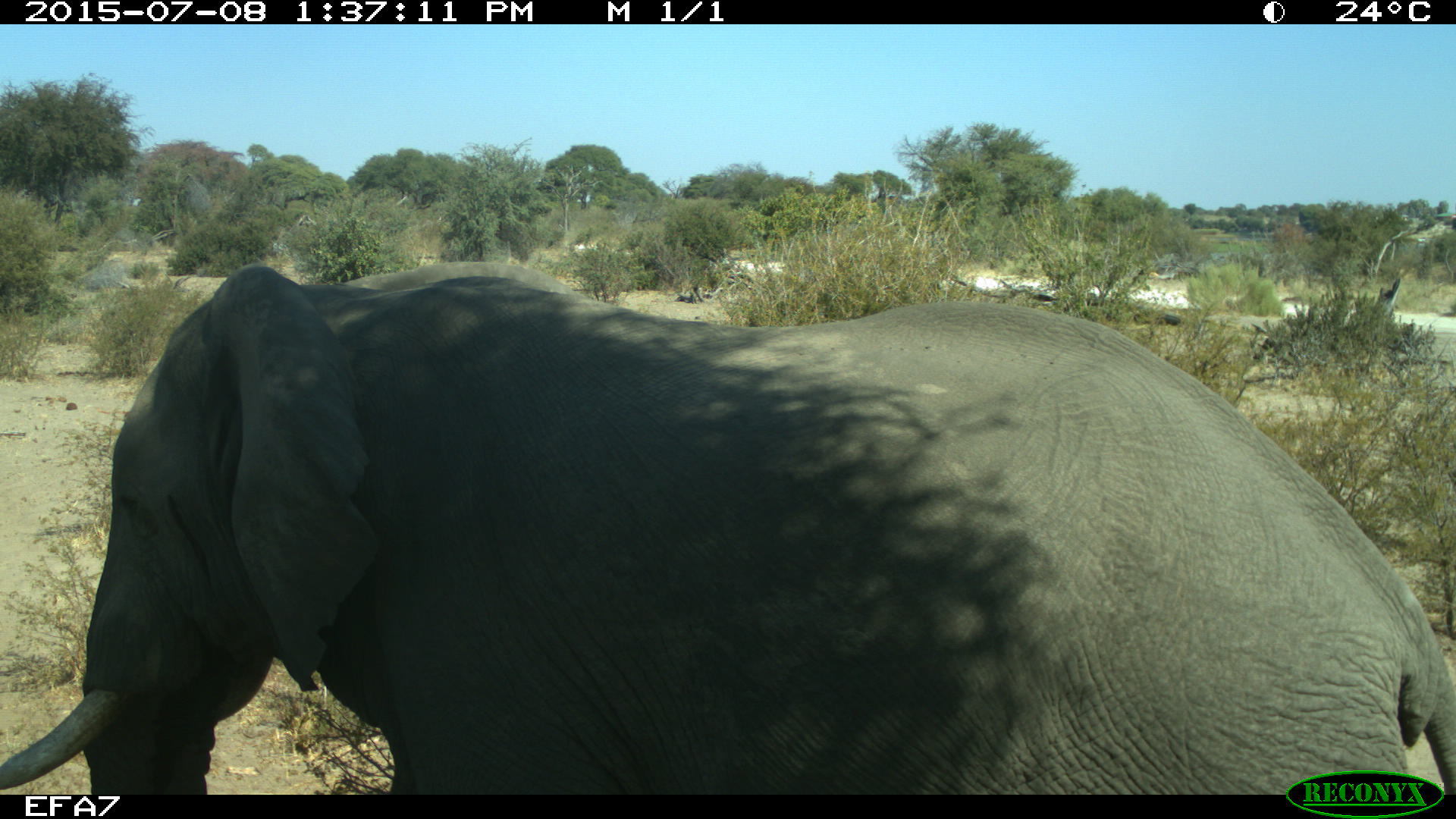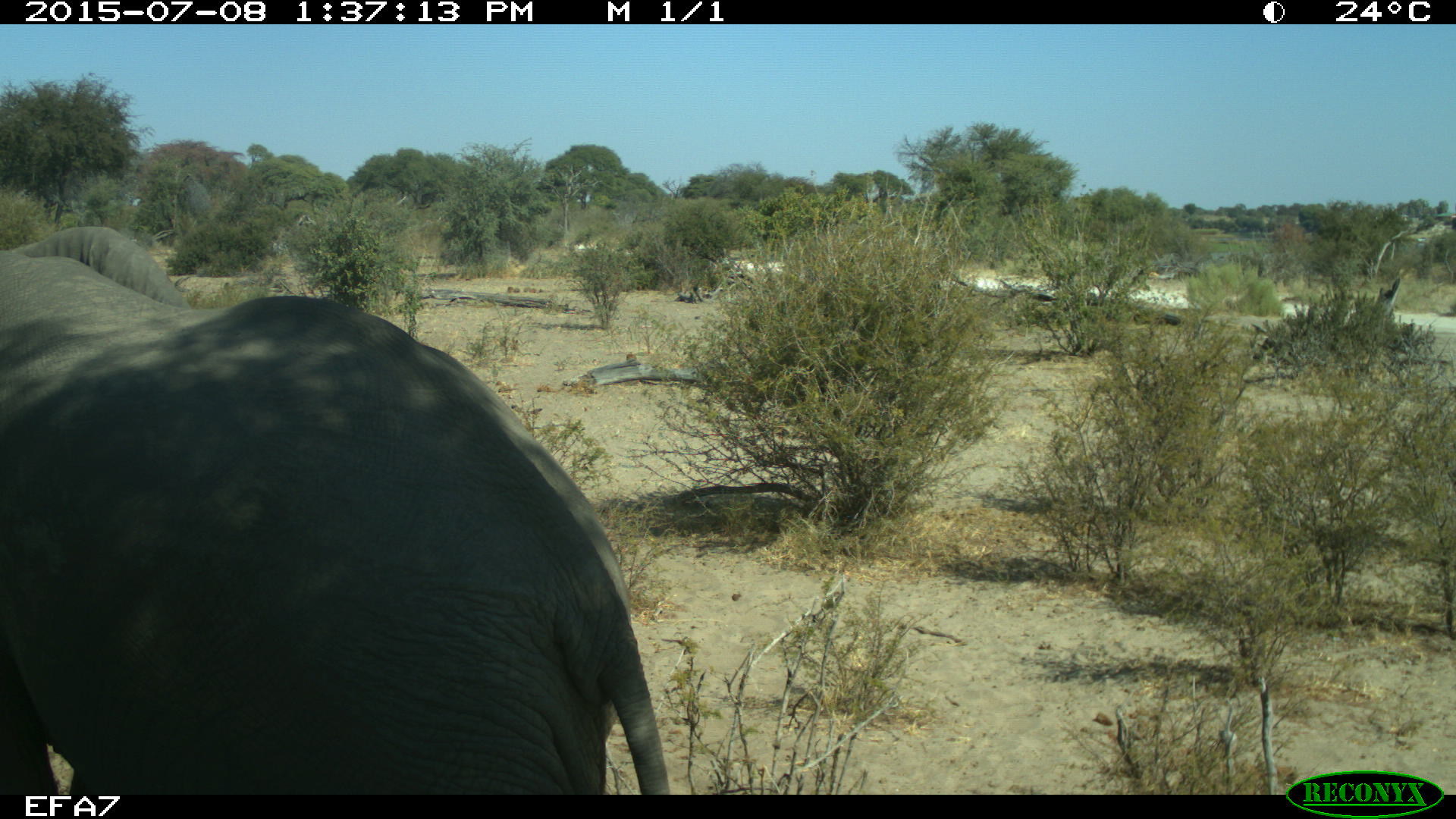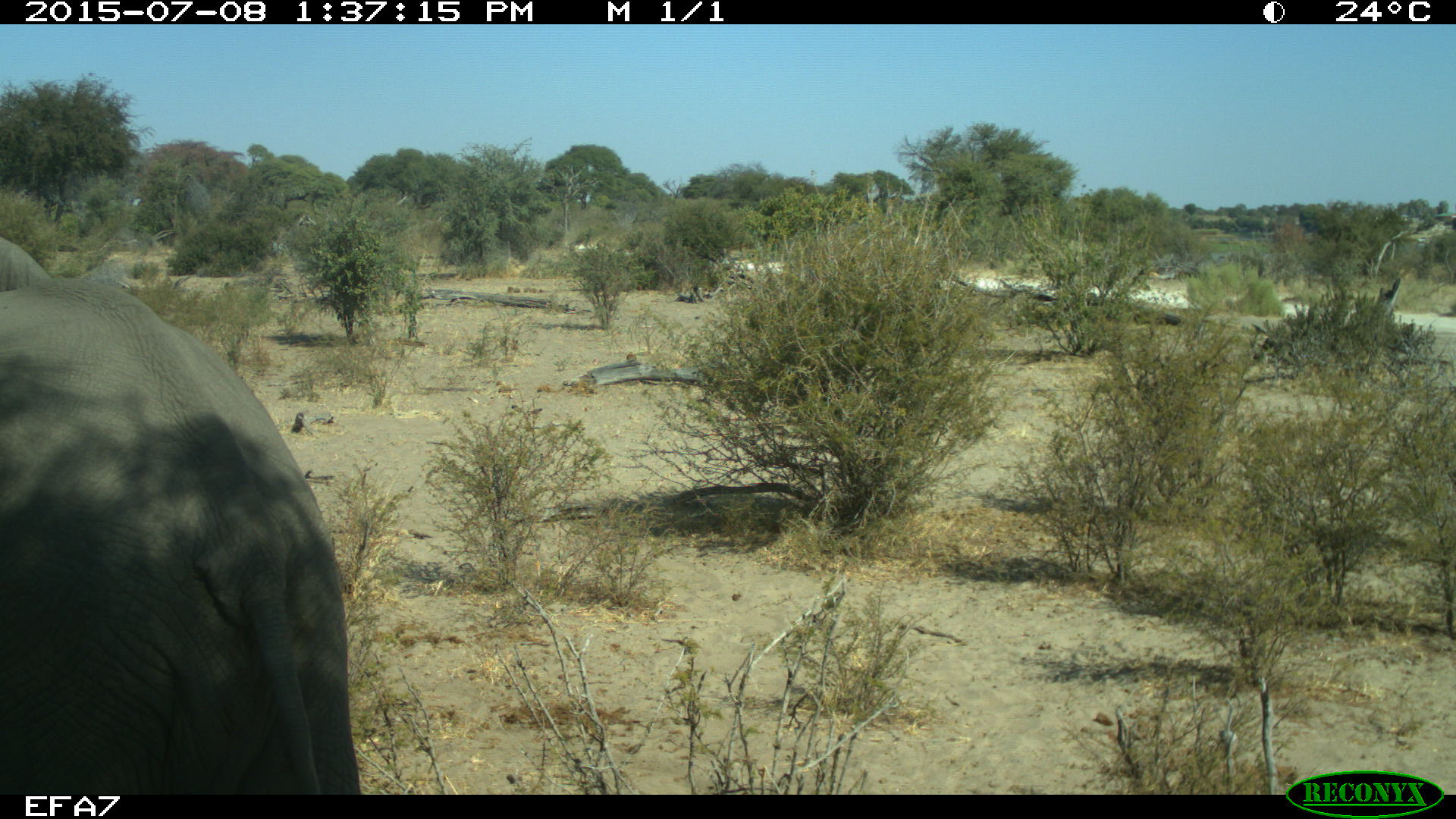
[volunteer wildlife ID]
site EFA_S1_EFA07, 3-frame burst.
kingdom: Animalia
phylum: Chordata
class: Mammalia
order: Proboscidea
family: Elephantidae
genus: Loxodonta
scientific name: Loxodonta africana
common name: african bush elephant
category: elephant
Elephant (african bush elephant) (Loxodonta africana), count 1. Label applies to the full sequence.